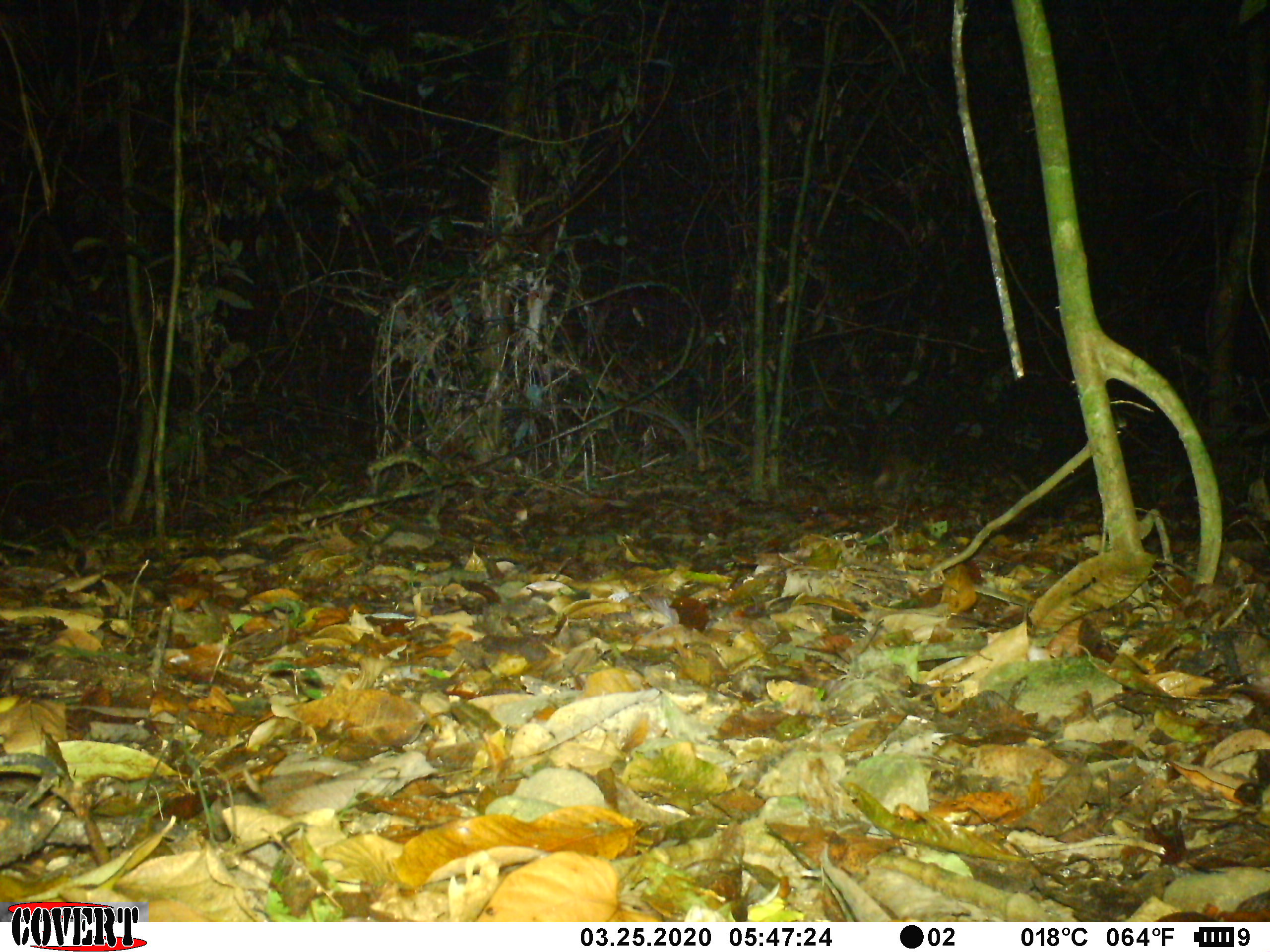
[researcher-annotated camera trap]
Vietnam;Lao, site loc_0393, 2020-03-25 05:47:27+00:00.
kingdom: Animalia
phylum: Chordata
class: Mammalia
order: Carnivora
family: Viverridae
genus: Paguma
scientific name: Paguma larvata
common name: masked palm civet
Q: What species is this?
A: Masked palm civet (Paguma larvata).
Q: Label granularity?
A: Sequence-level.